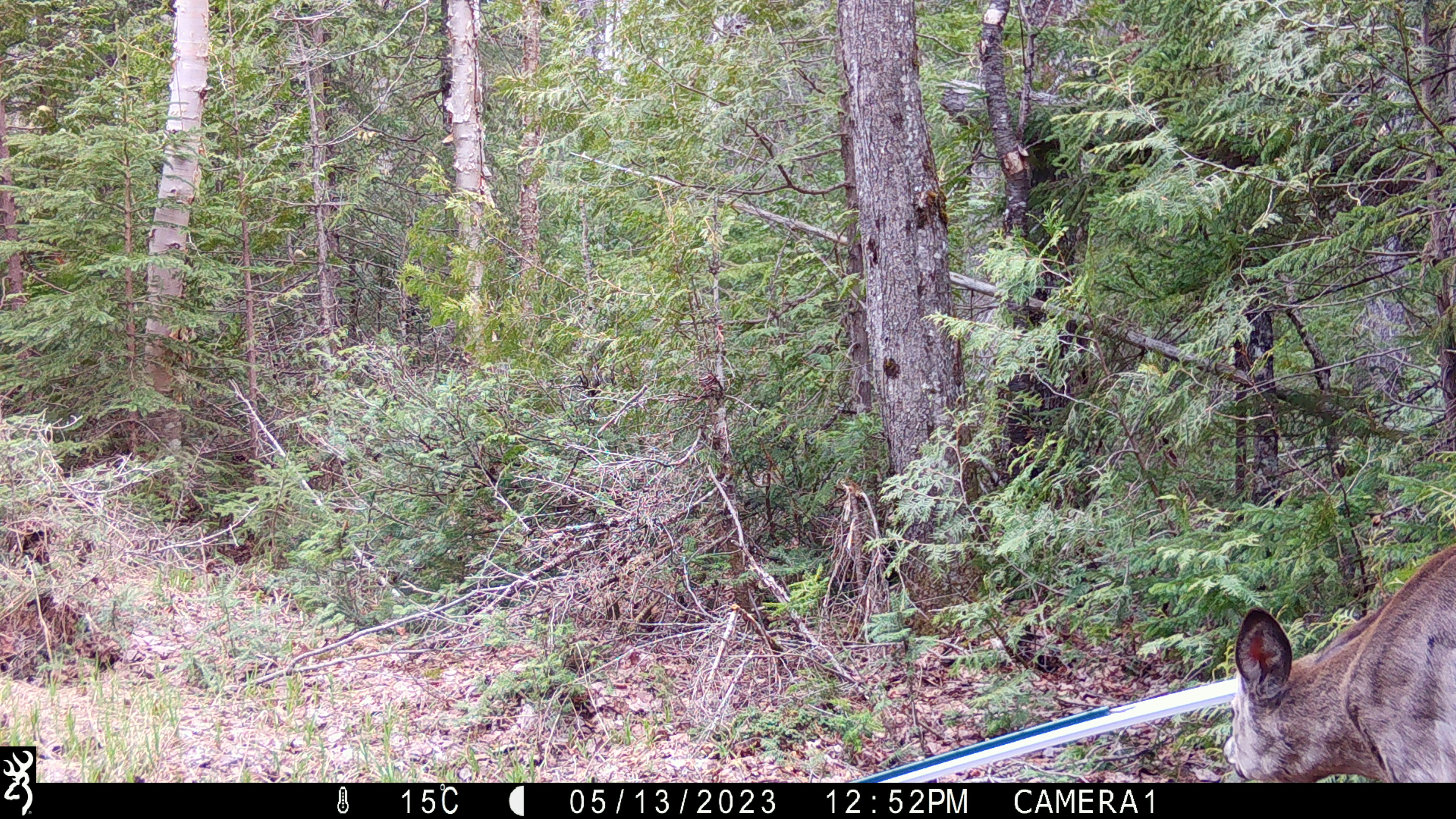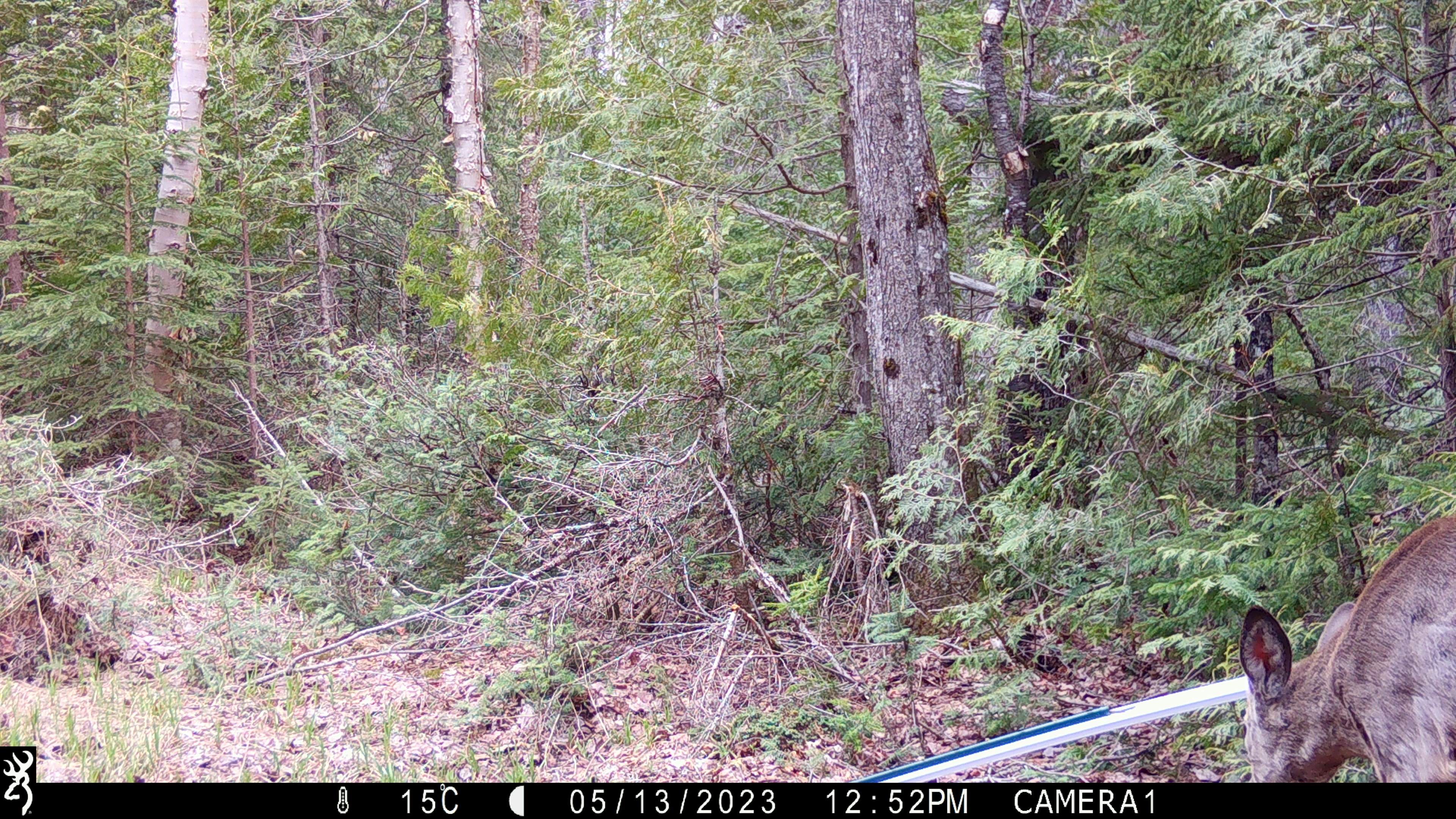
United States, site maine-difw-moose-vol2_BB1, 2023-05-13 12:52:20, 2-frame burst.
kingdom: Animalia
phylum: Chordata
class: Mammalia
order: Artiodactyla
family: Cervidae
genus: Odocoileus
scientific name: Odocoileus virginianus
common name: white-tailed deer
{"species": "white-tailed deer (Odocoileus virginianus)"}